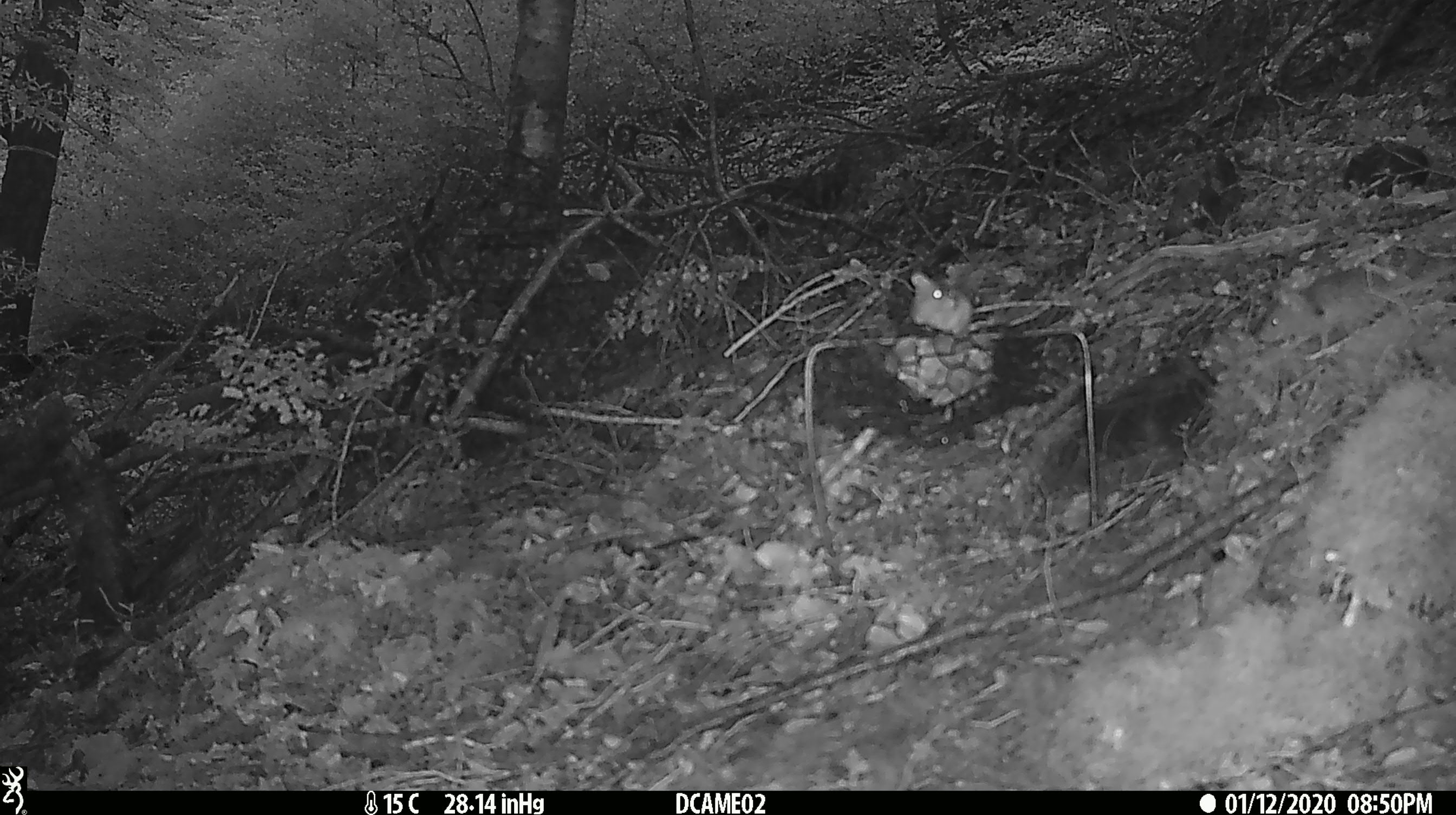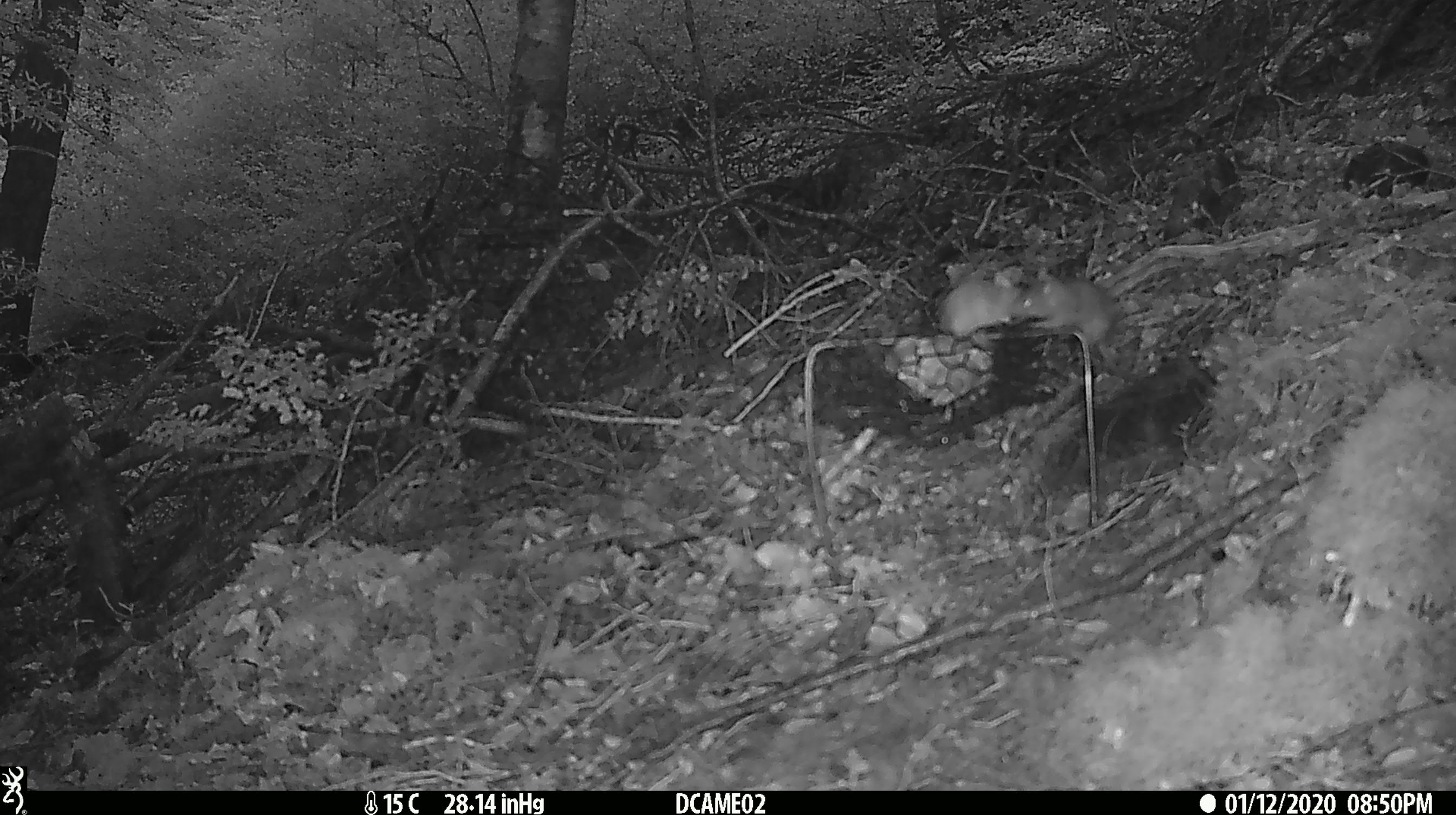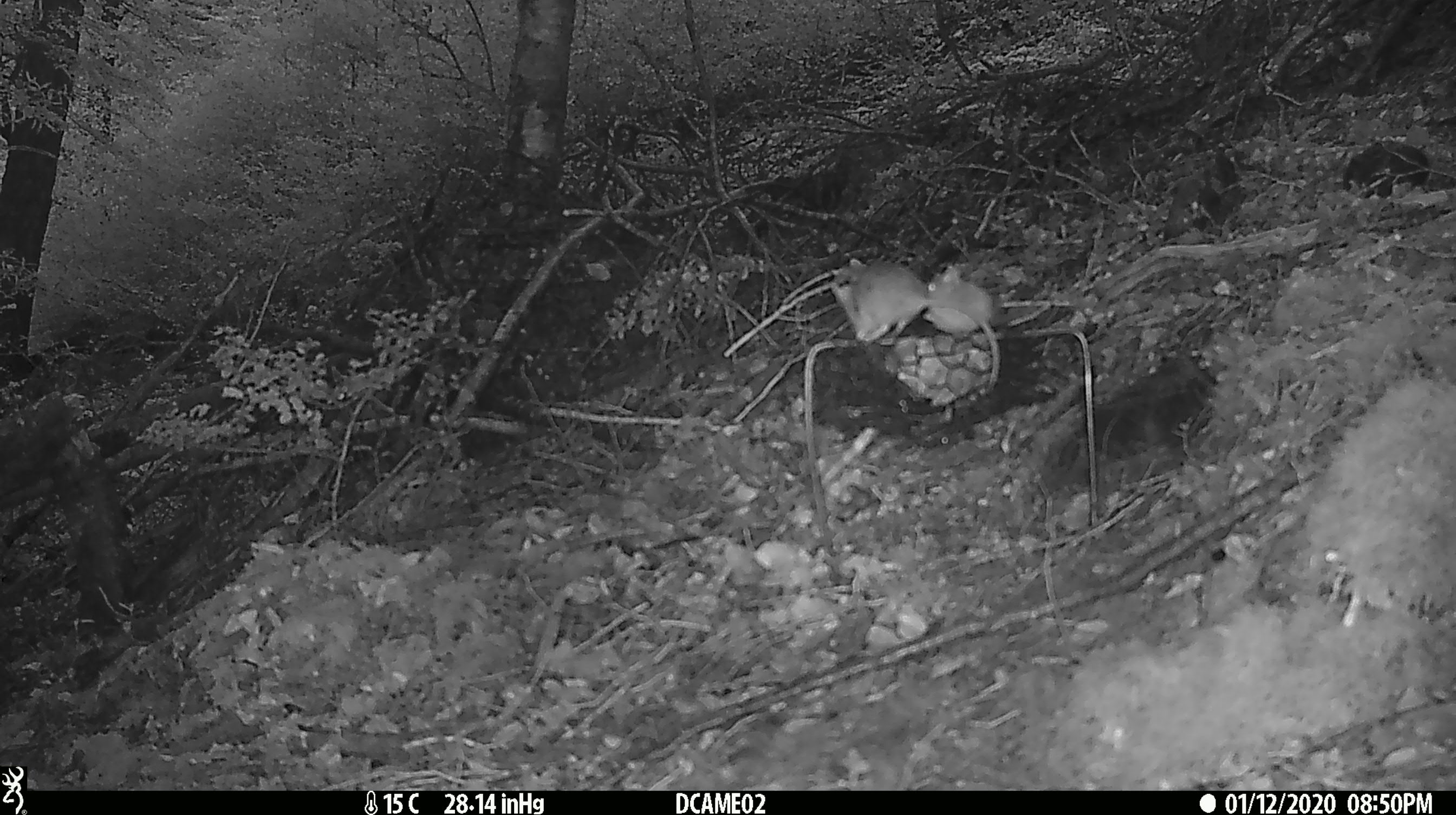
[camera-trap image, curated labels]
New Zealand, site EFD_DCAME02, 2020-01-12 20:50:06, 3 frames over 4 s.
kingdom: Animalia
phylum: Chordata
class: Mammalia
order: Rodentia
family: Muridae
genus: Mus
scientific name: Mus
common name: mouse